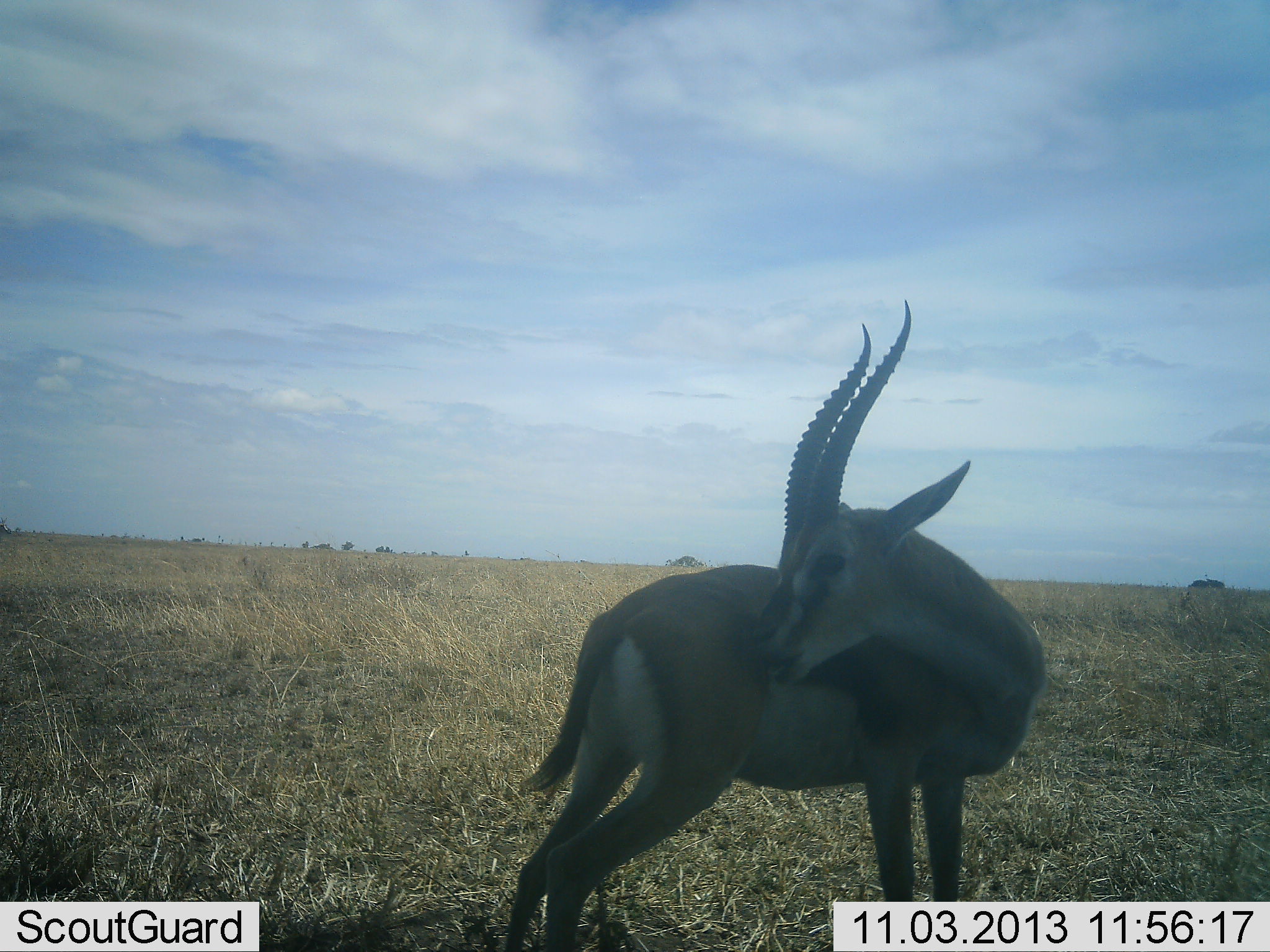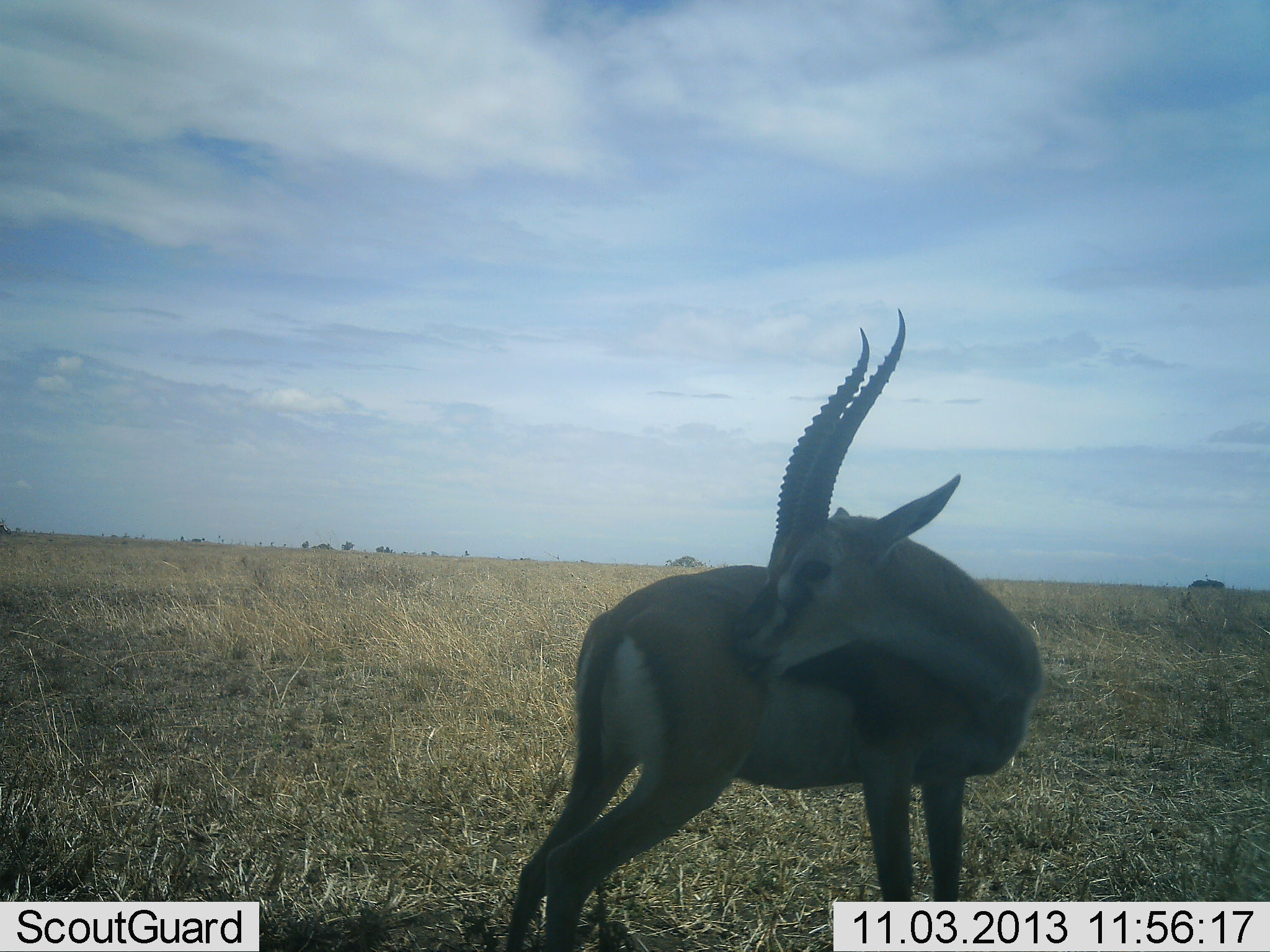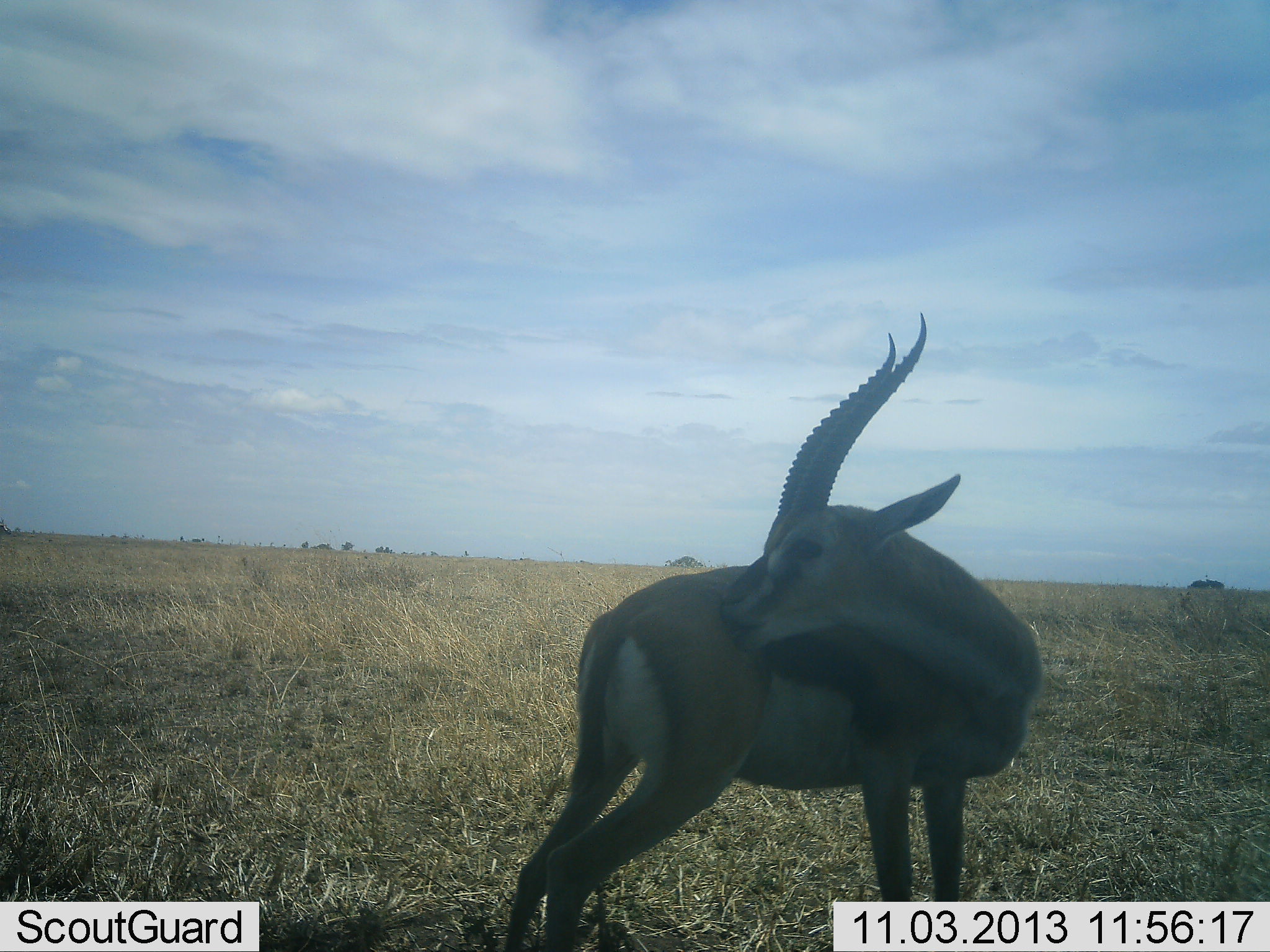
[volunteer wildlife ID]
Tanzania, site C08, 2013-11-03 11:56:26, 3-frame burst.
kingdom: Animalia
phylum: Chordata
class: Mammalia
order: Artiodactyla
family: Bovidae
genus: Eudorcas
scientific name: Eudorcas thomsonii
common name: thomson's gazelle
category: gazellethomsons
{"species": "gazellethomsons (thomson's gazelle) (Eudorcas thomsonii)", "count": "1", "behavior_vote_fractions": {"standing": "80%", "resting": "10%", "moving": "10%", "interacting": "10%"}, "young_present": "0%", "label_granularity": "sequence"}